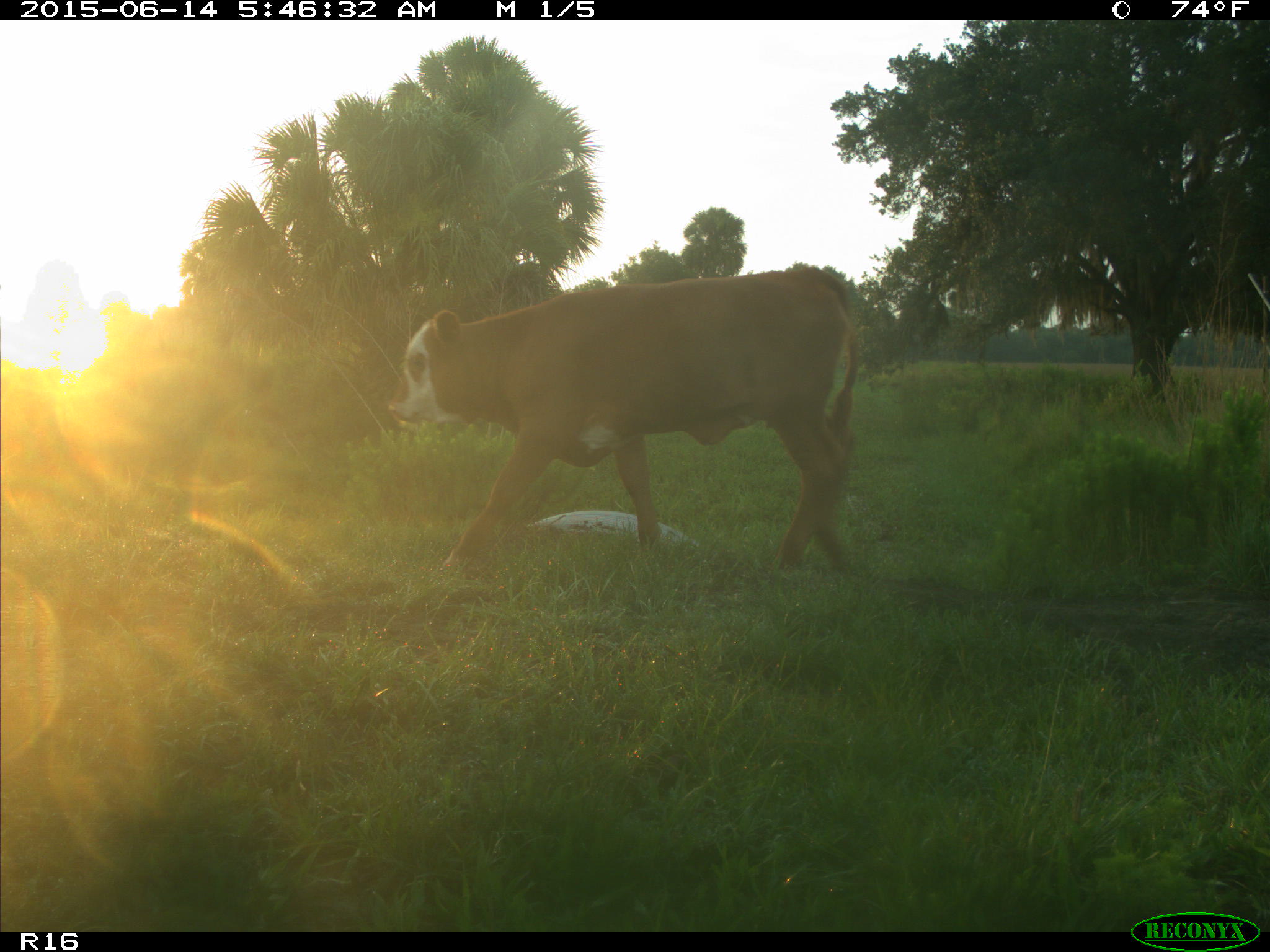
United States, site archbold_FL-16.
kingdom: Animalia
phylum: Chordata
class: Mammalia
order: Artiodactyla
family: Bovidae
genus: Bos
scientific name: Bos taurus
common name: domestic cow